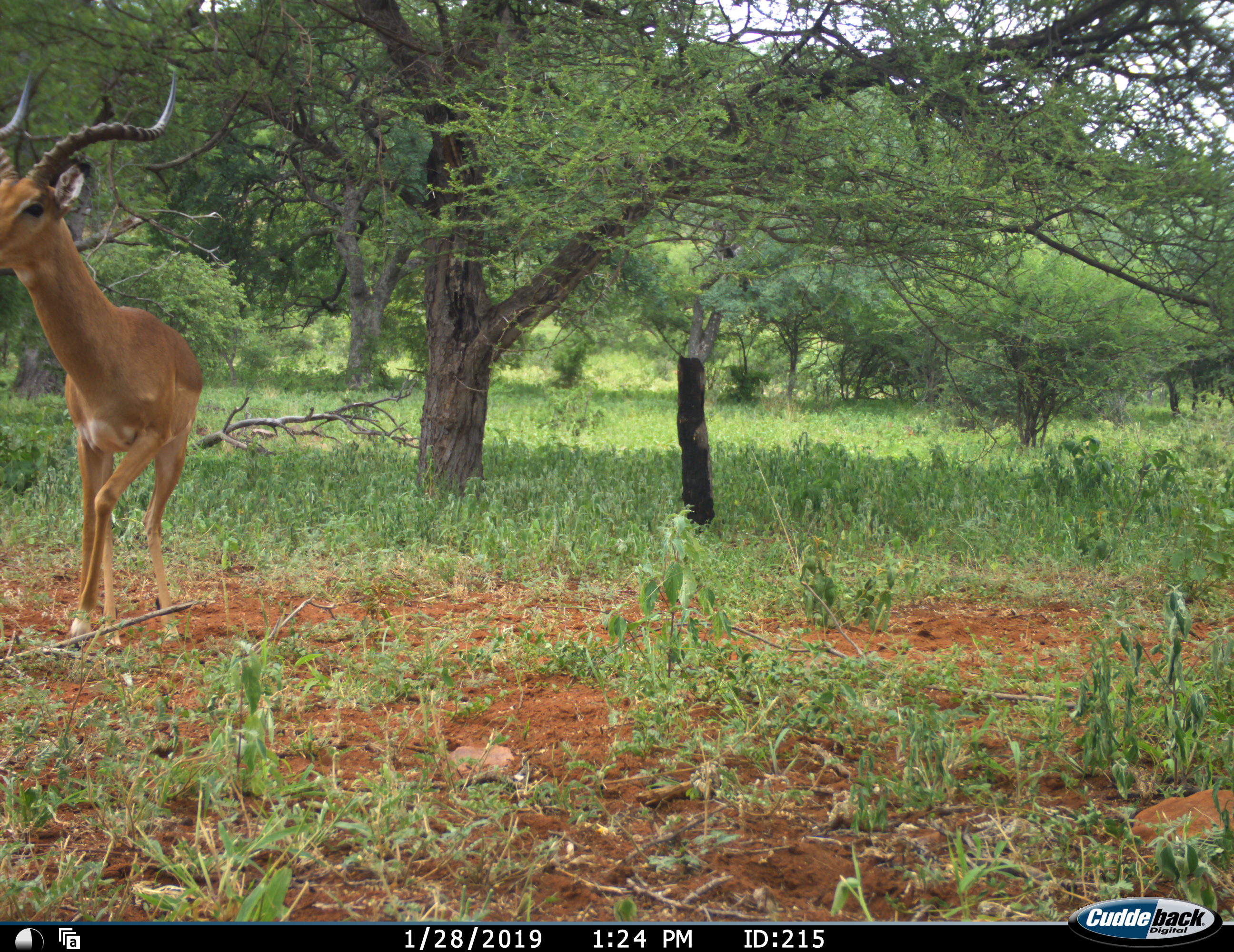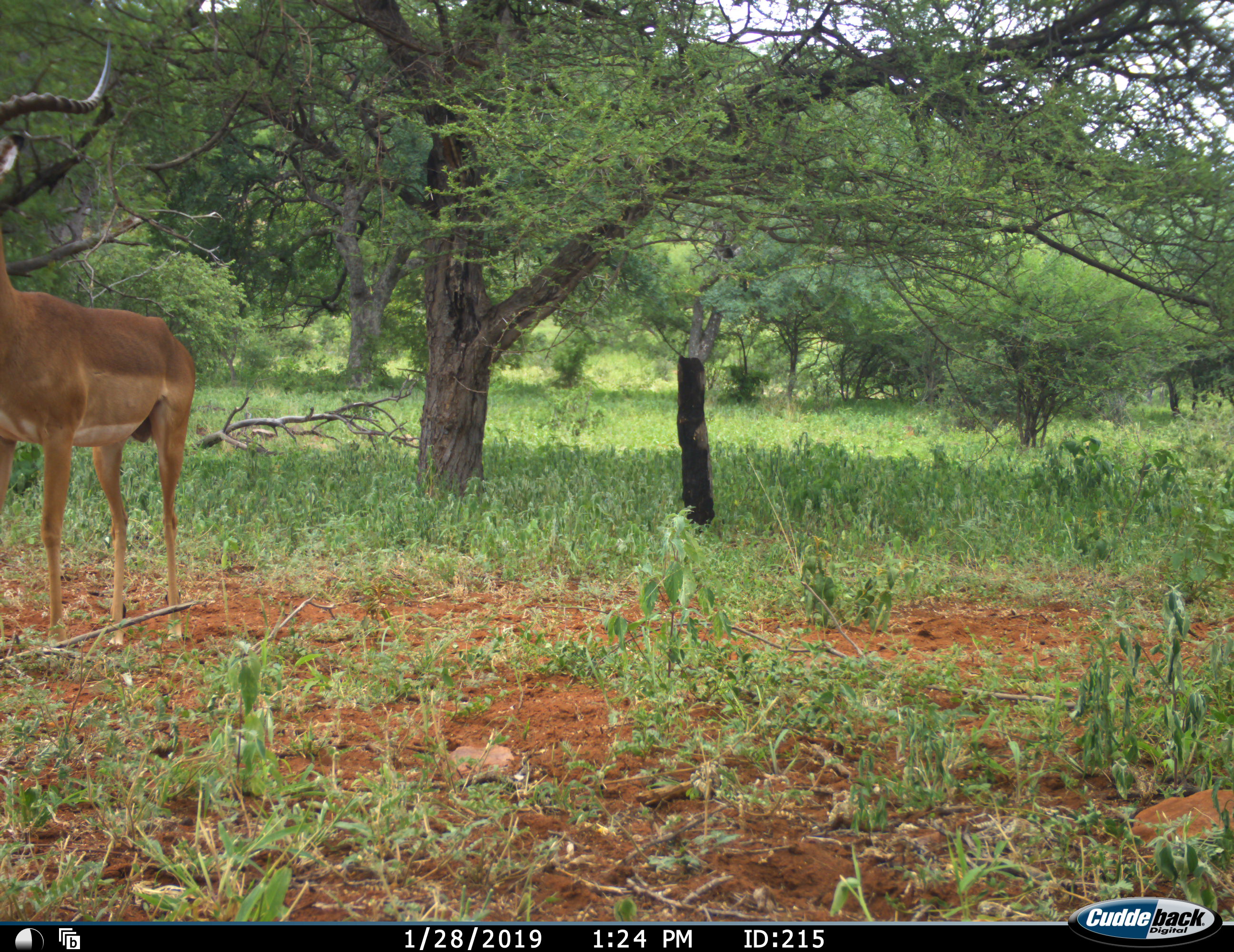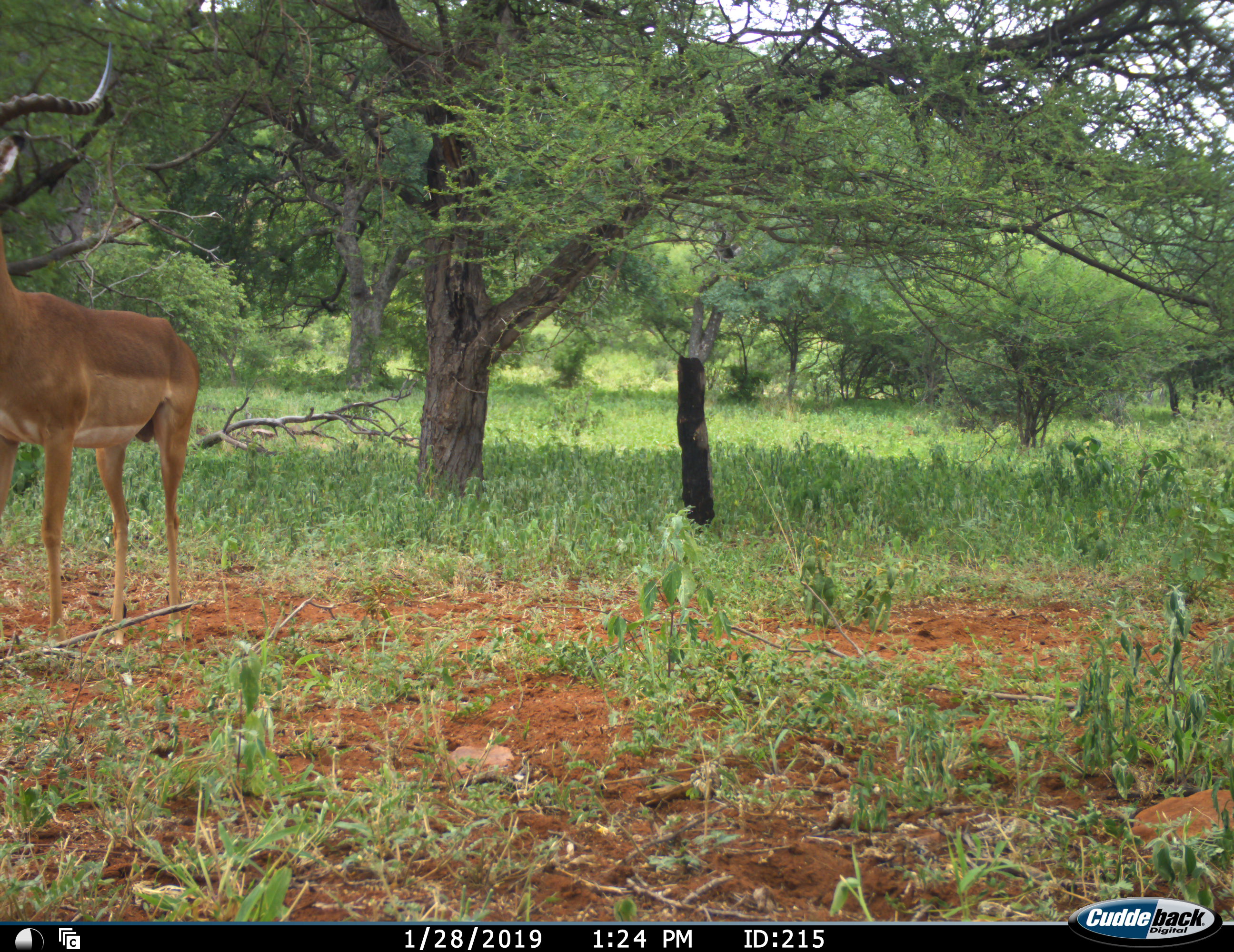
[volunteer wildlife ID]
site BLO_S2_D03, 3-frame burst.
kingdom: Animalia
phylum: Chordata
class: Mammalia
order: Artiodactyla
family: Bovidae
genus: Aepyceros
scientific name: Aepyceros melampus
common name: impala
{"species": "impala (Aepyceros melampus)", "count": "1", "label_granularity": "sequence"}